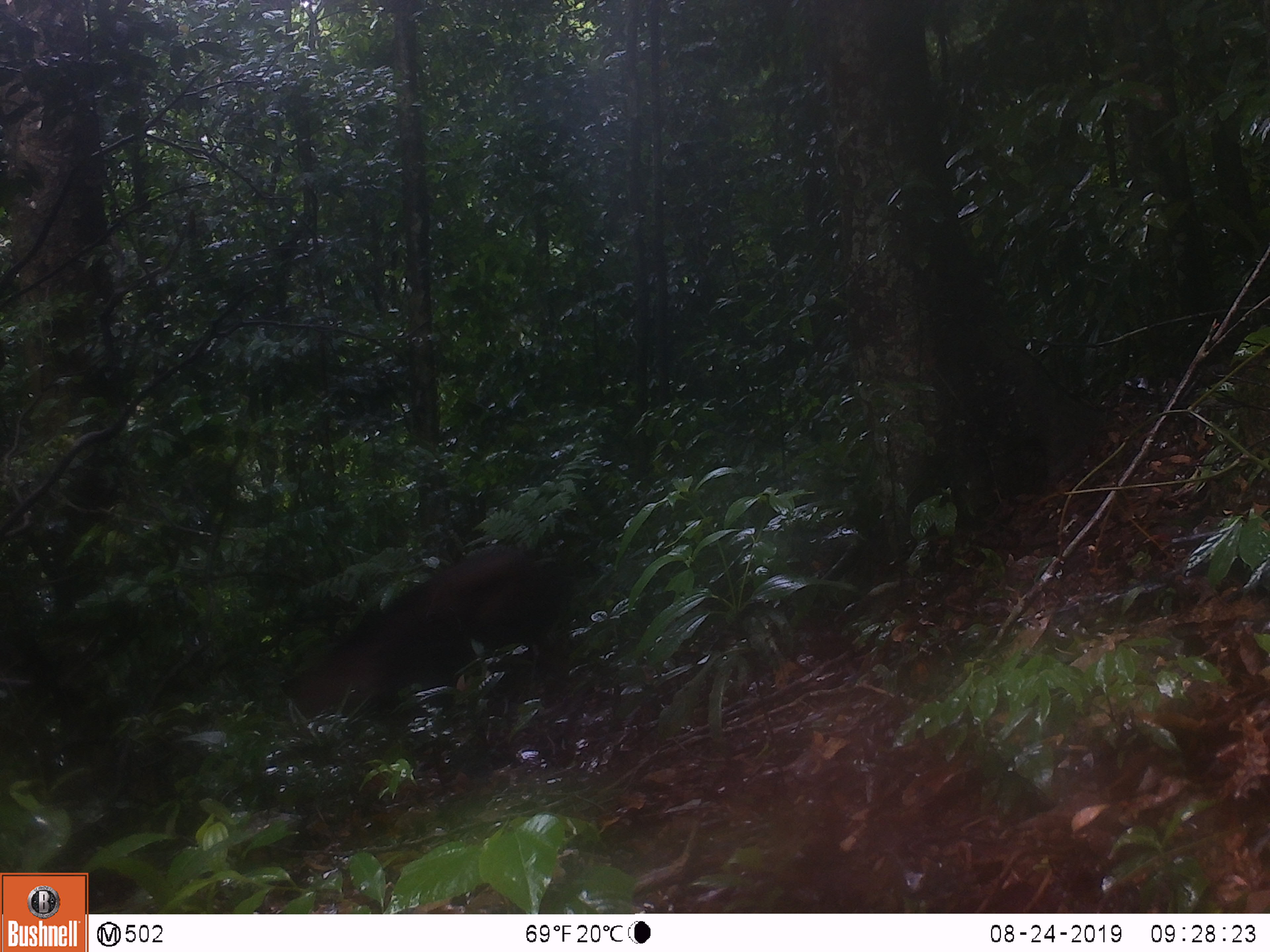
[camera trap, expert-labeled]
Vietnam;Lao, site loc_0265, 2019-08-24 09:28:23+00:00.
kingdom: Animalia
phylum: Chordata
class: Mammalia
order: Artiodactyla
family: Suidae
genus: Sus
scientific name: Sus scrofa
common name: eurasian wild pig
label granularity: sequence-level